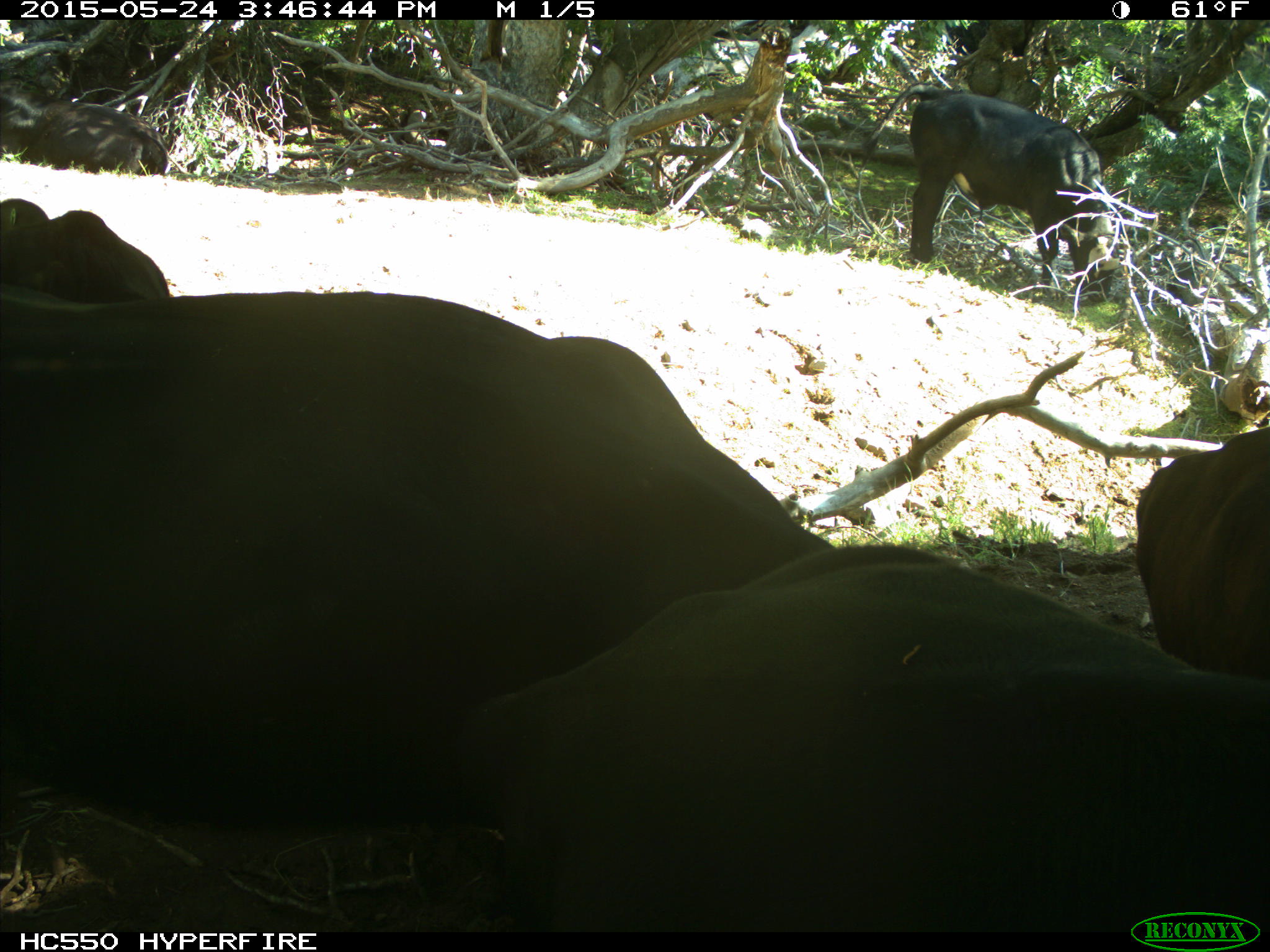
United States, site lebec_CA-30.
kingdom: Animalia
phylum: Chordata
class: Mammalia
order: Artiodactyla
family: Bovidae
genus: Bos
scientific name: Bos taurus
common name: domestic cow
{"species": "Bos taurus (domestic cow)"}